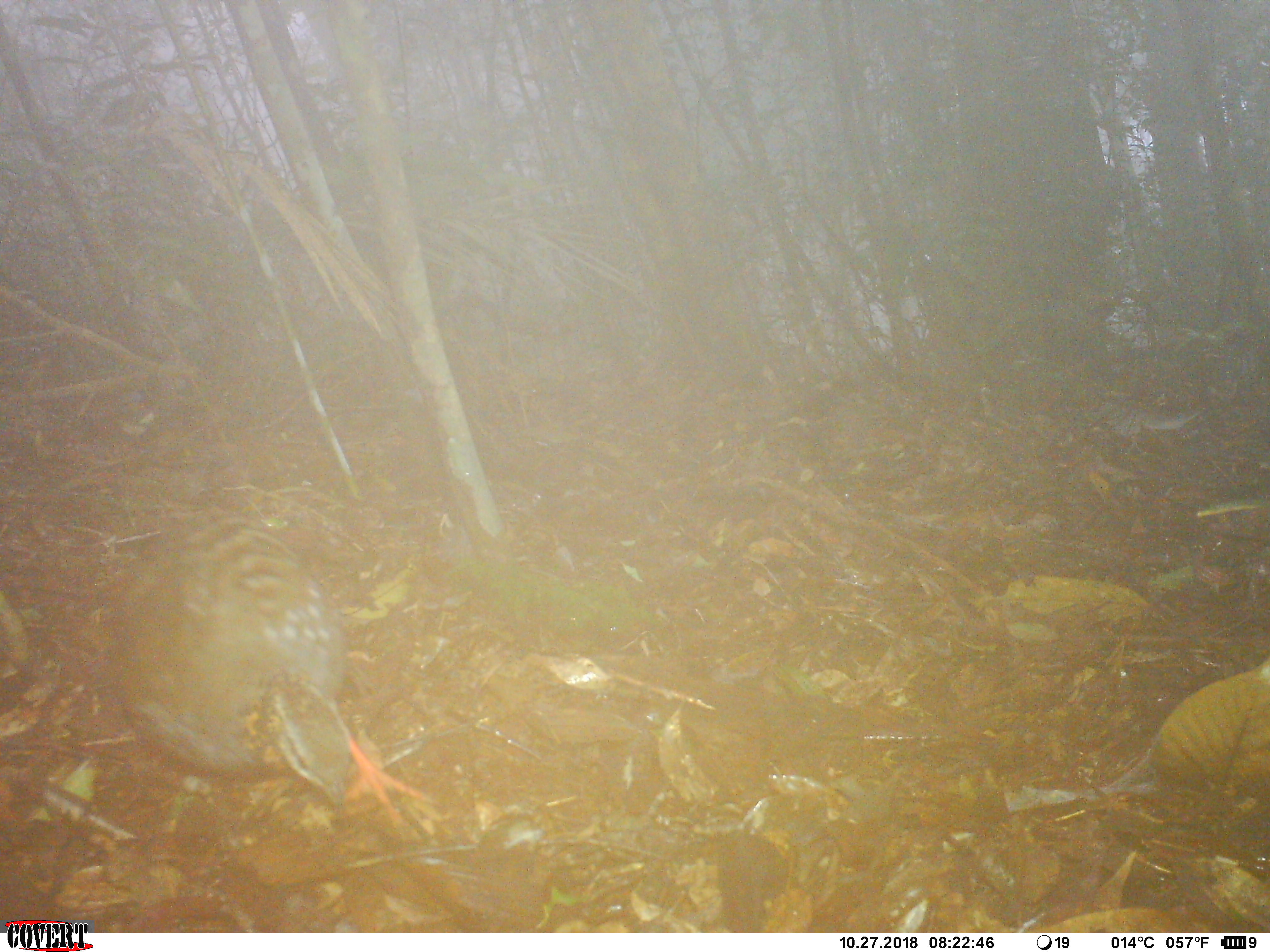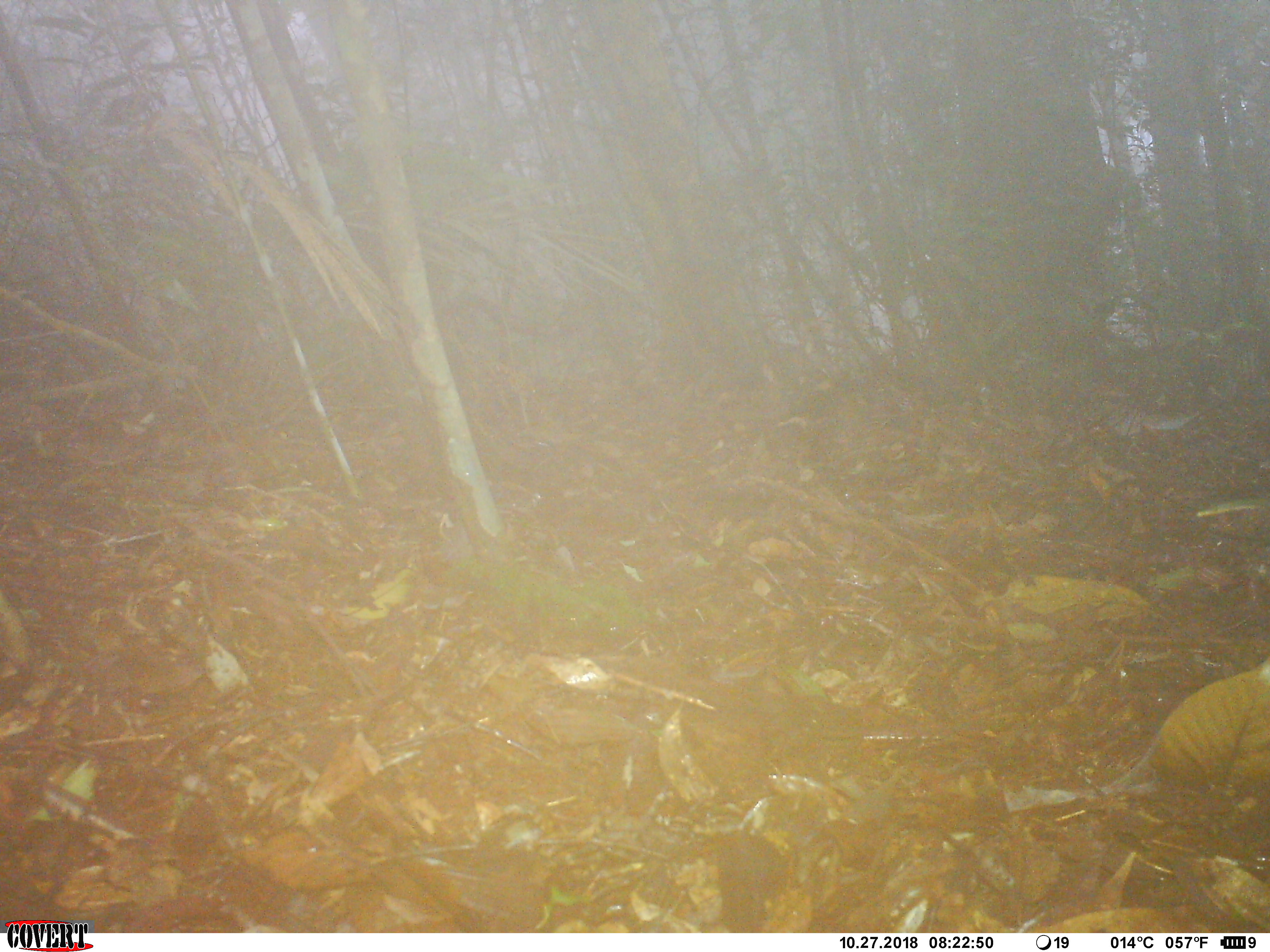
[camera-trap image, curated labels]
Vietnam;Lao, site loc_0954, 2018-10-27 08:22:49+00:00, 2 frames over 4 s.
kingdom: Animalia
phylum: Chordata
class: Aves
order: Galliformes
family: Phasianidae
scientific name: Phasianidae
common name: partridge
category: unidentified partridge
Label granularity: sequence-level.